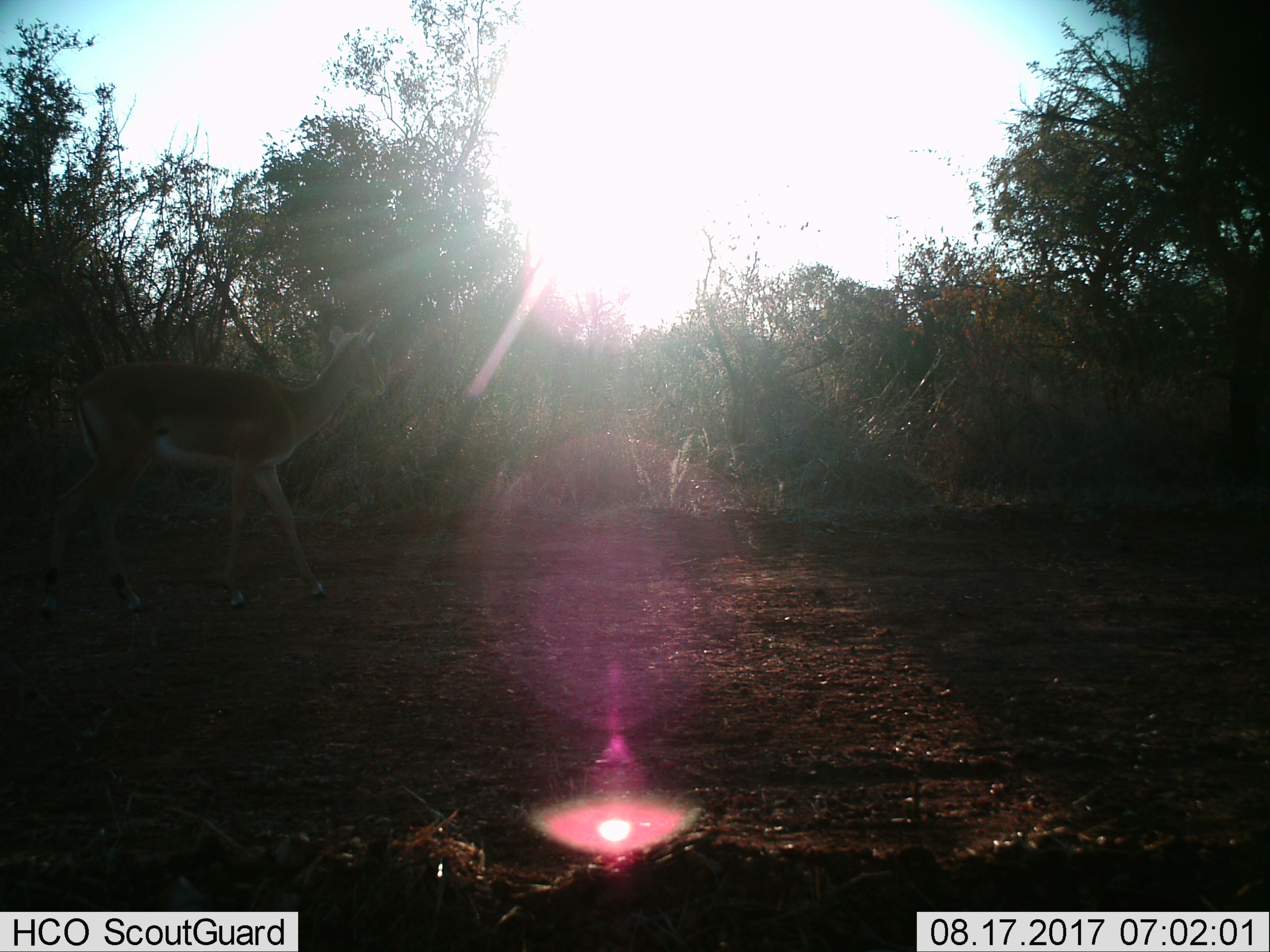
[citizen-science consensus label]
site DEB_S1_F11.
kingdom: Animalia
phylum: Chordata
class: Mammalia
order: Artiodactyla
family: Bovidae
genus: Aepyceros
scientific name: Aepyceros melampus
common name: impala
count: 1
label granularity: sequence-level